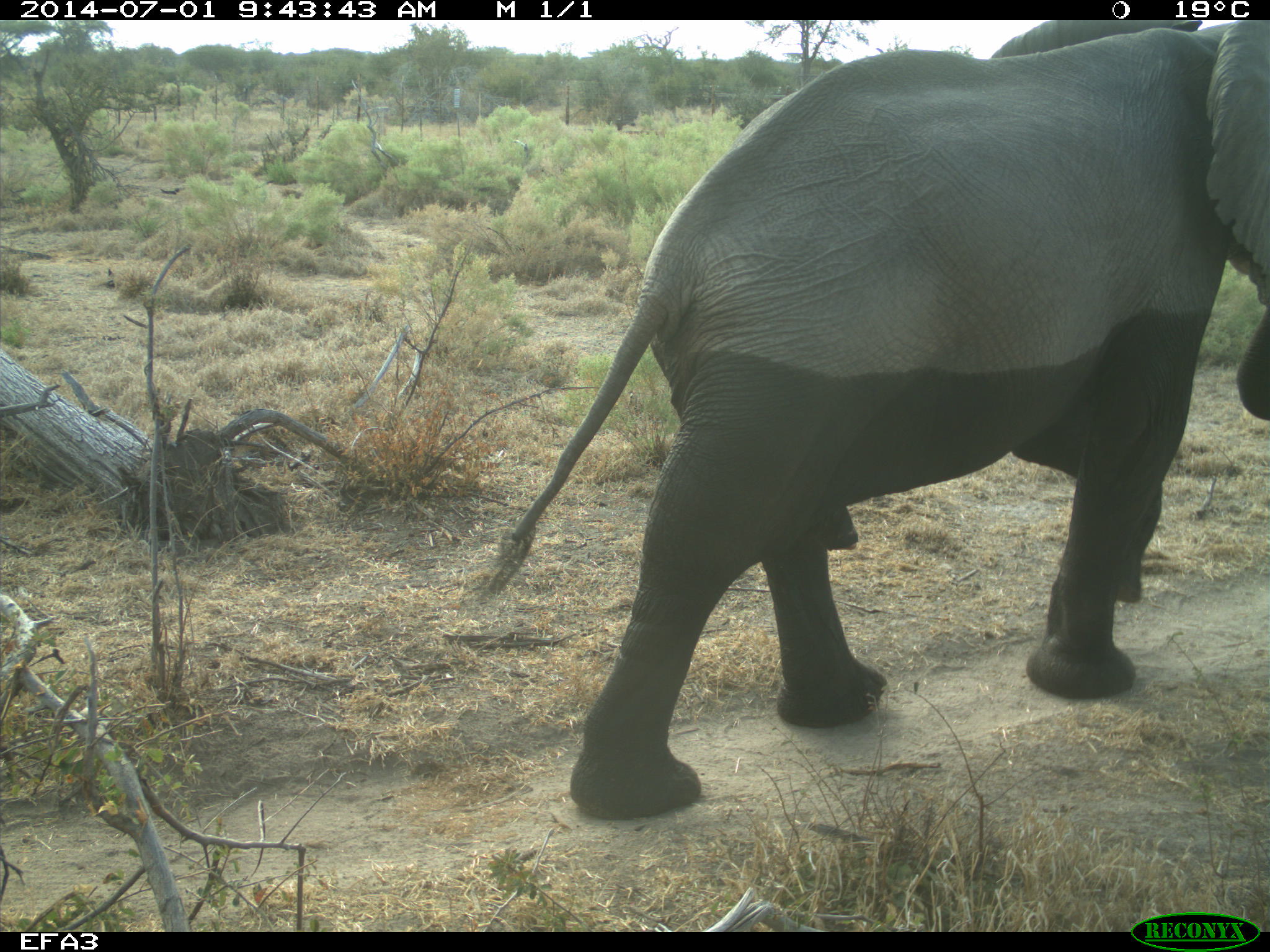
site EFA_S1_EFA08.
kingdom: Animalia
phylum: Chordata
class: Mammalia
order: Proboscidea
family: Elephantidae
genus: Loxodonta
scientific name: Loxodonta africana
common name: african bush elephant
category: elephant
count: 1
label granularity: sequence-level